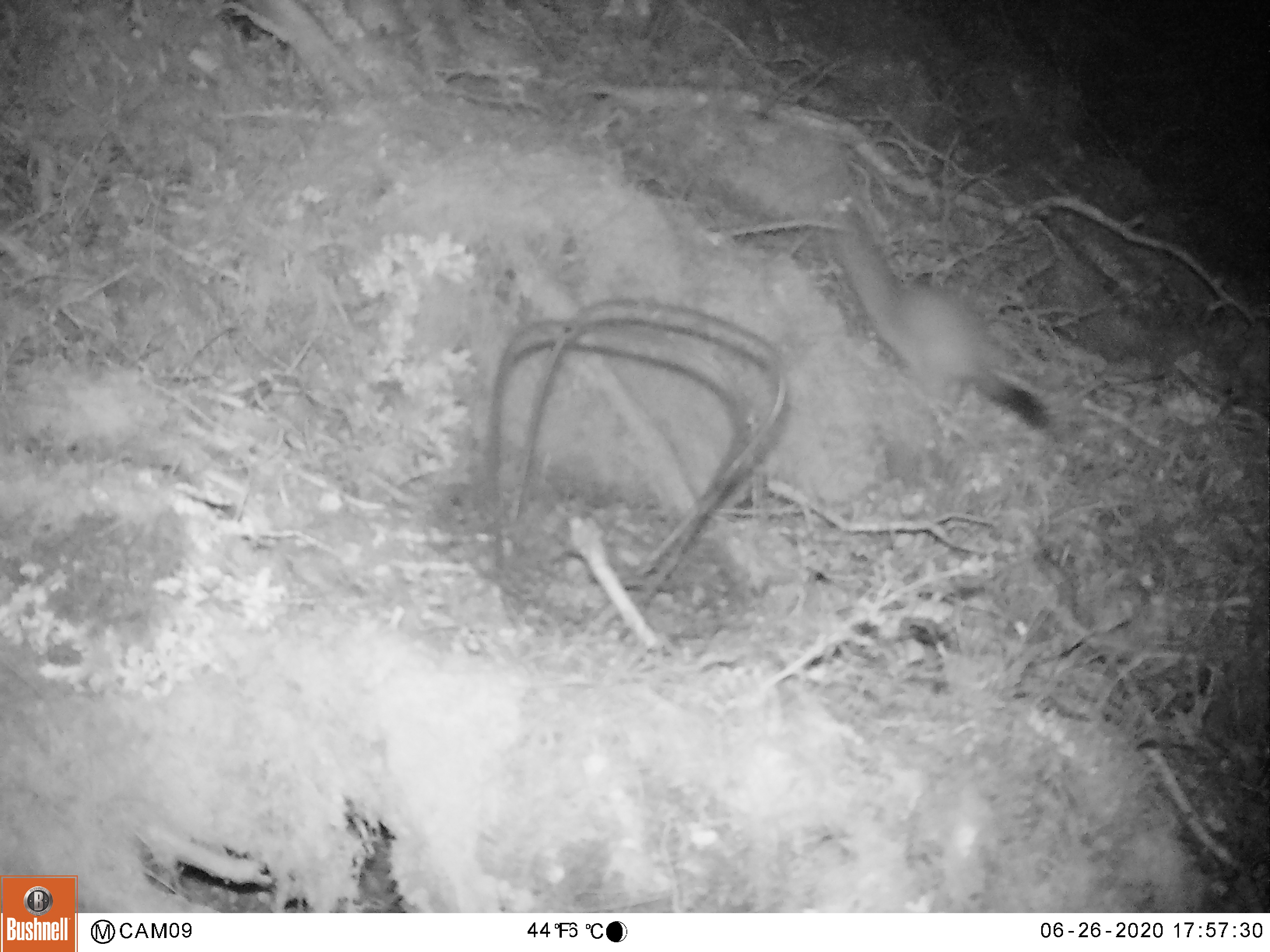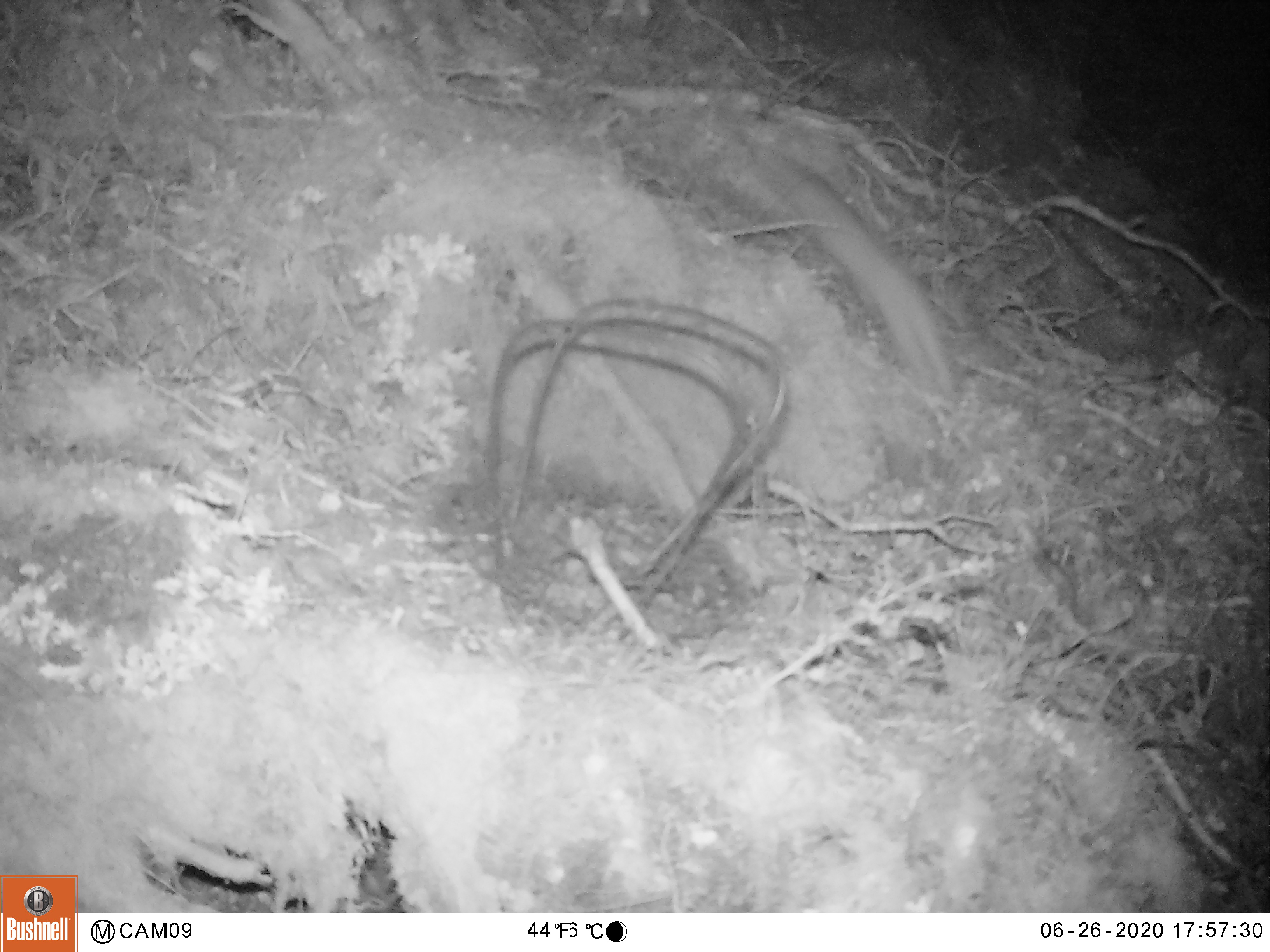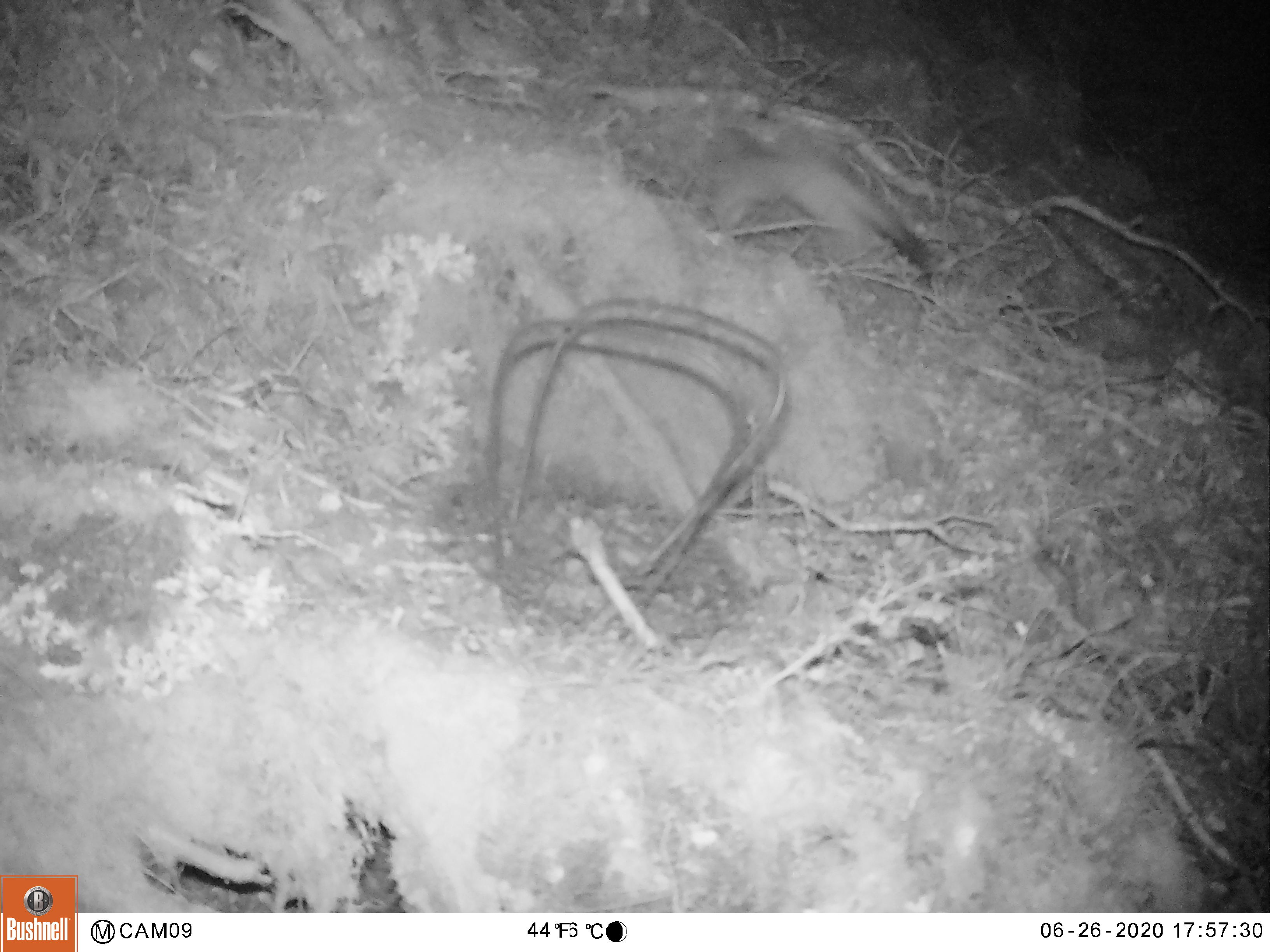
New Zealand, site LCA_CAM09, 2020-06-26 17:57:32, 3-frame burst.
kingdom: Animalia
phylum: Chordata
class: Mammalia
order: Carnivora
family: Mustelidae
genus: Mustela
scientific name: Mustela erminea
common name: stoat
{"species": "stoat (Mustela erminea)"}